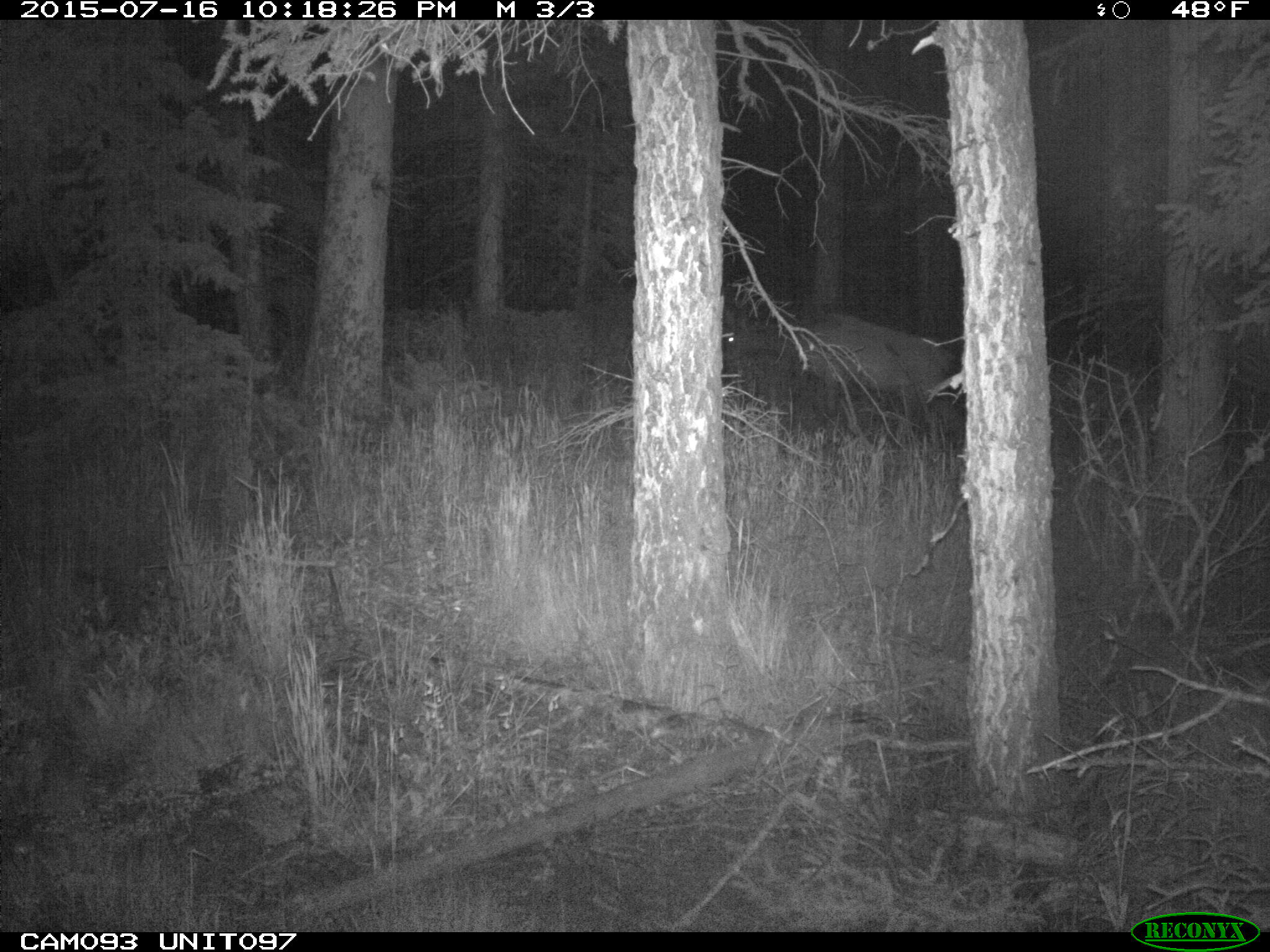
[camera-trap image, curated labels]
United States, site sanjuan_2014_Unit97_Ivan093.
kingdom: Animalia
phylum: Chordata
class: Mammalia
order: Artiodactyla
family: Cervidae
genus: Cervus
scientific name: Cervus elaphus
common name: red deer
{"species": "Cervus elaphus (red deer)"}